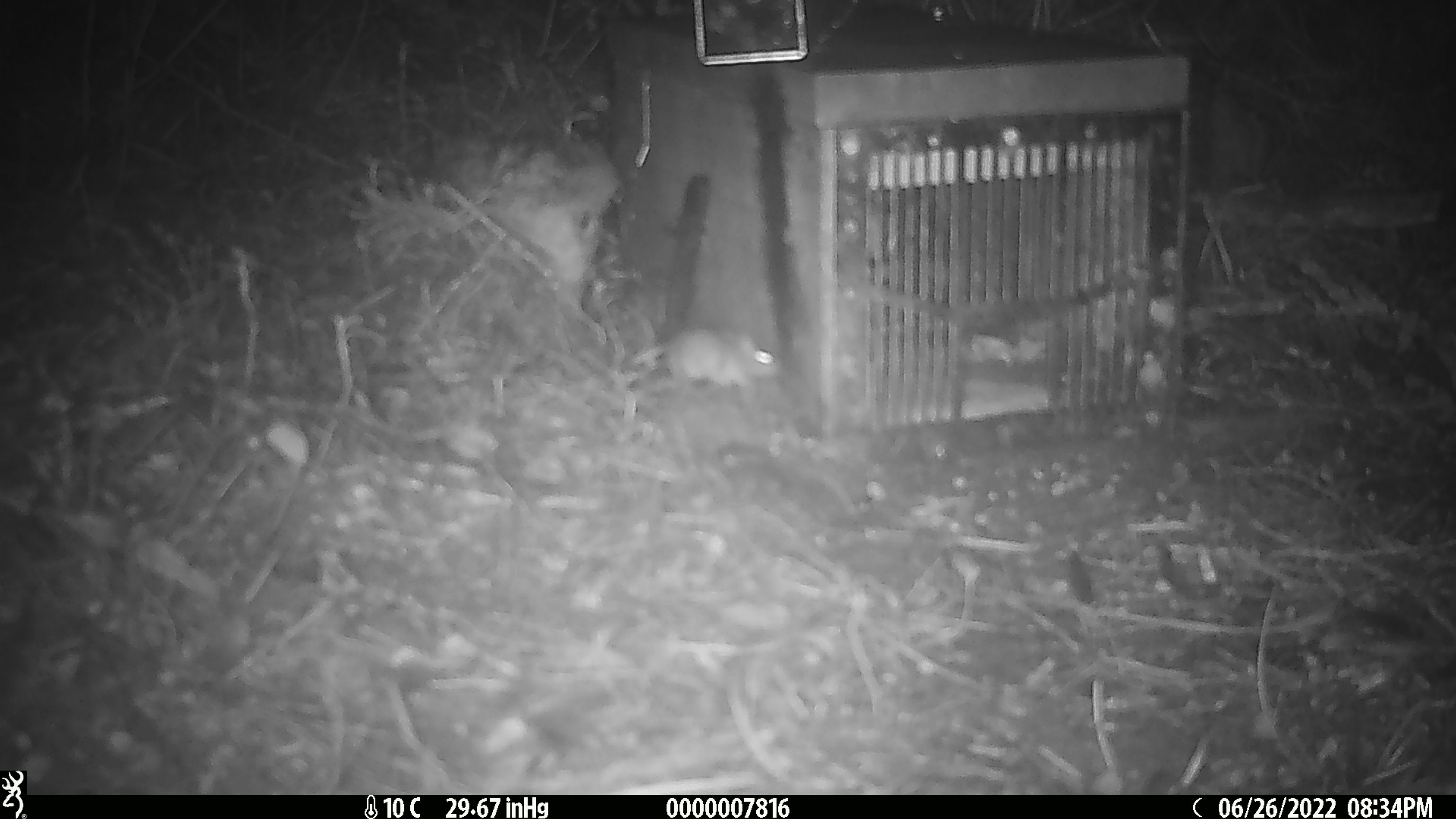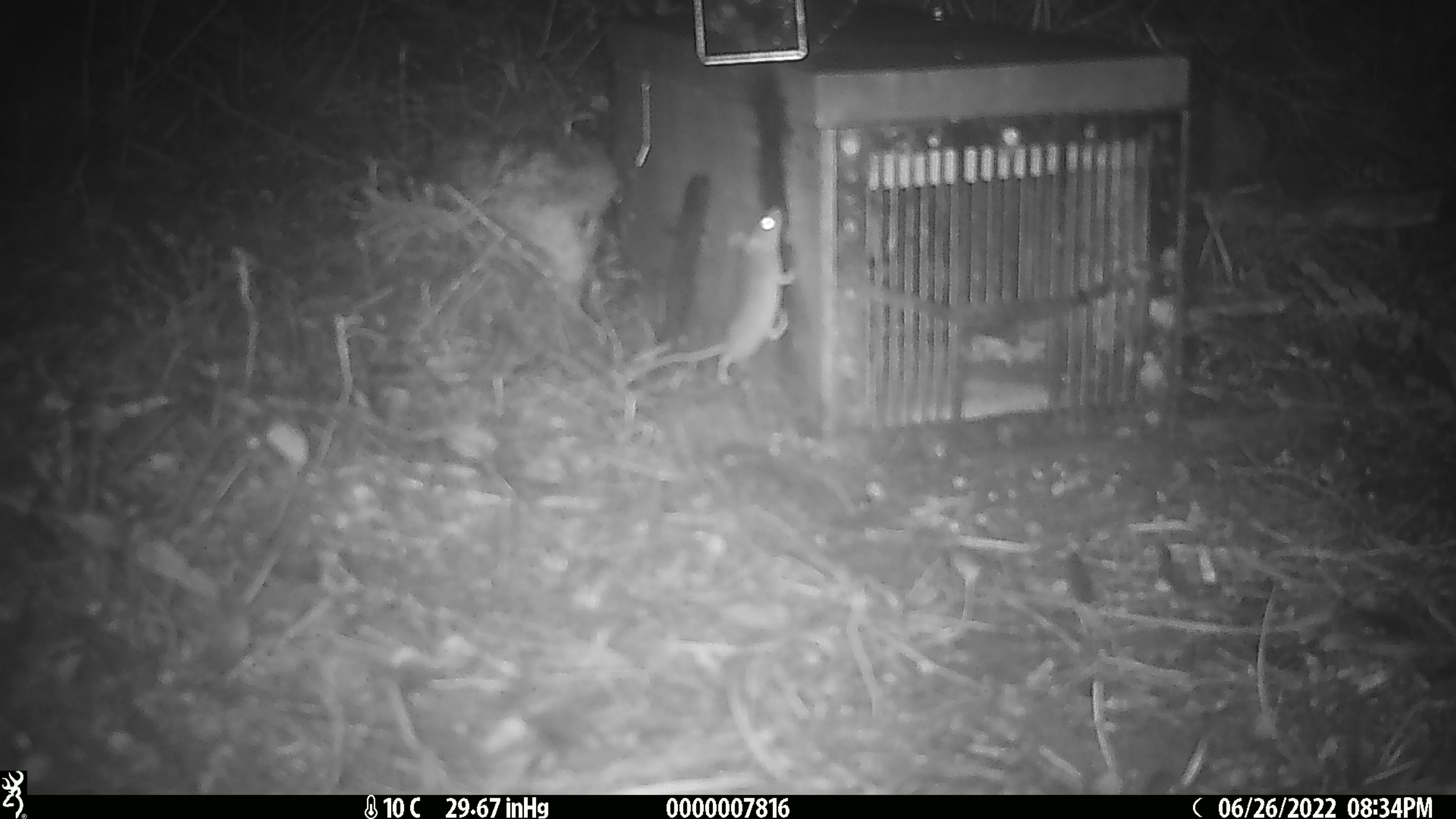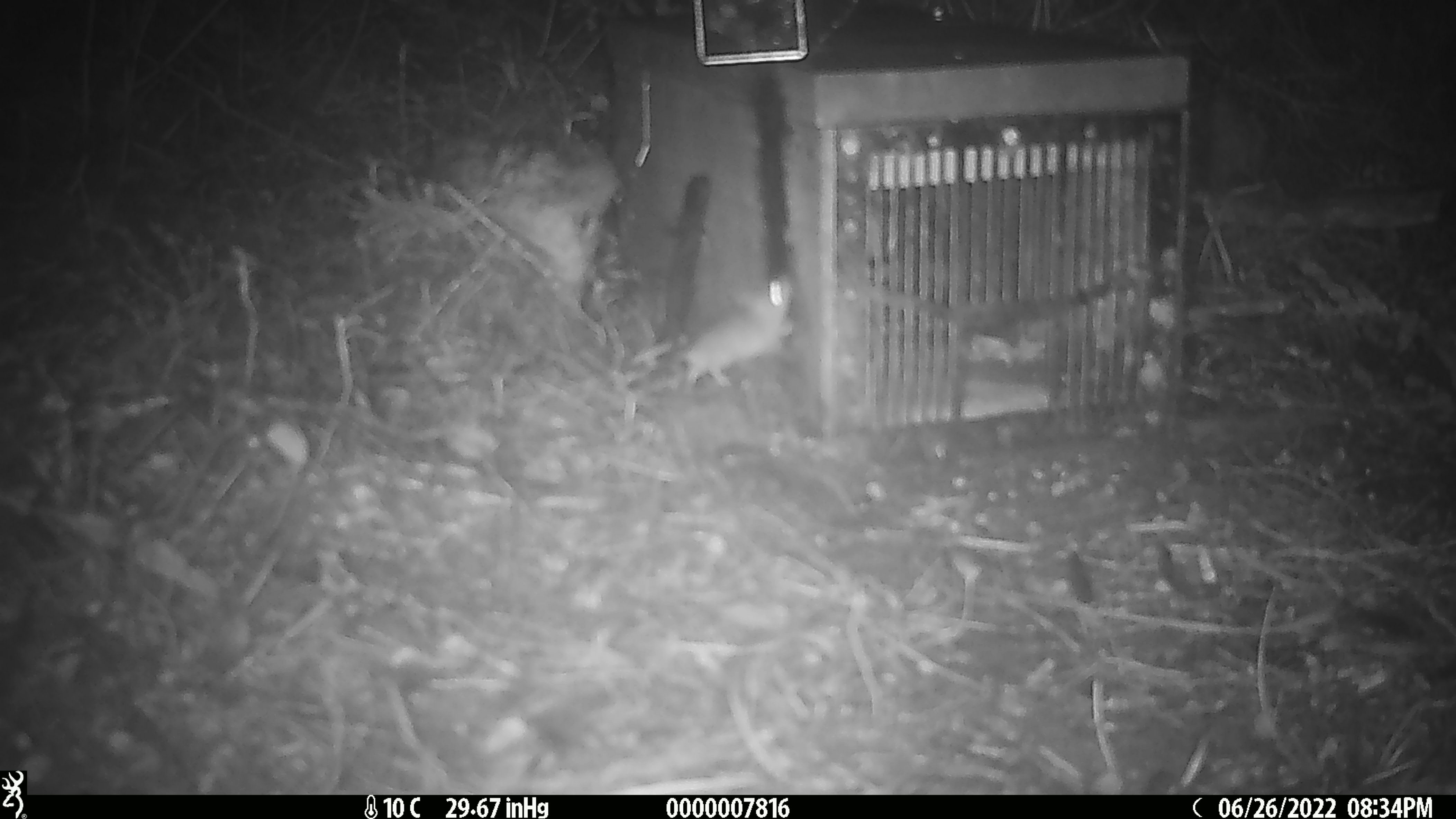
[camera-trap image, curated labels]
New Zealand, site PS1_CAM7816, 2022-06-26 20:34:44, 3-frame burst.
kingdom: Animalia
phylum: Chordata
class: Mammalia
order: Rodentia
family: Muridae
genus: Mus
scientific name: Mus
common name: mouse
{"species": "mouse (Mus)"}